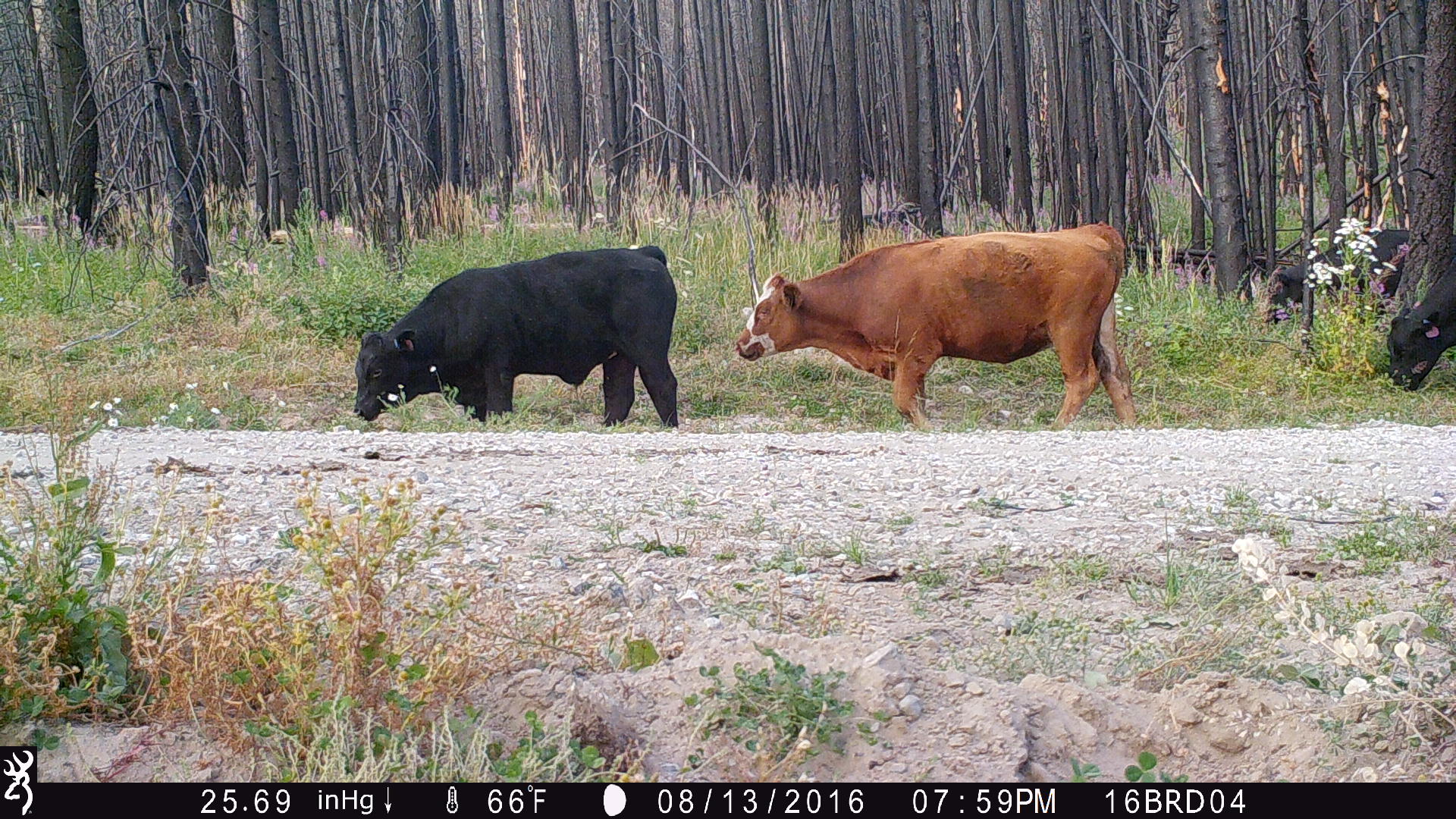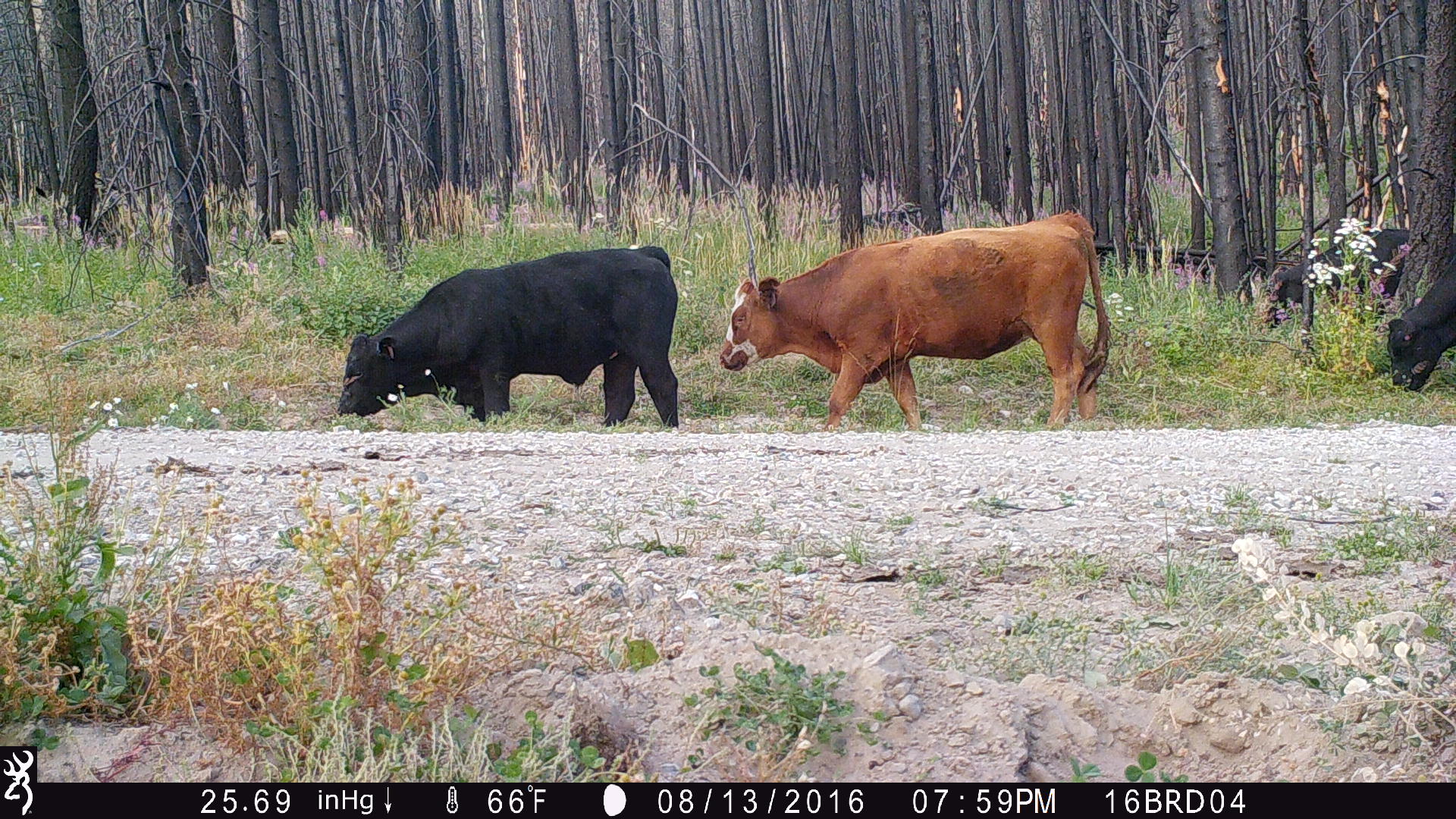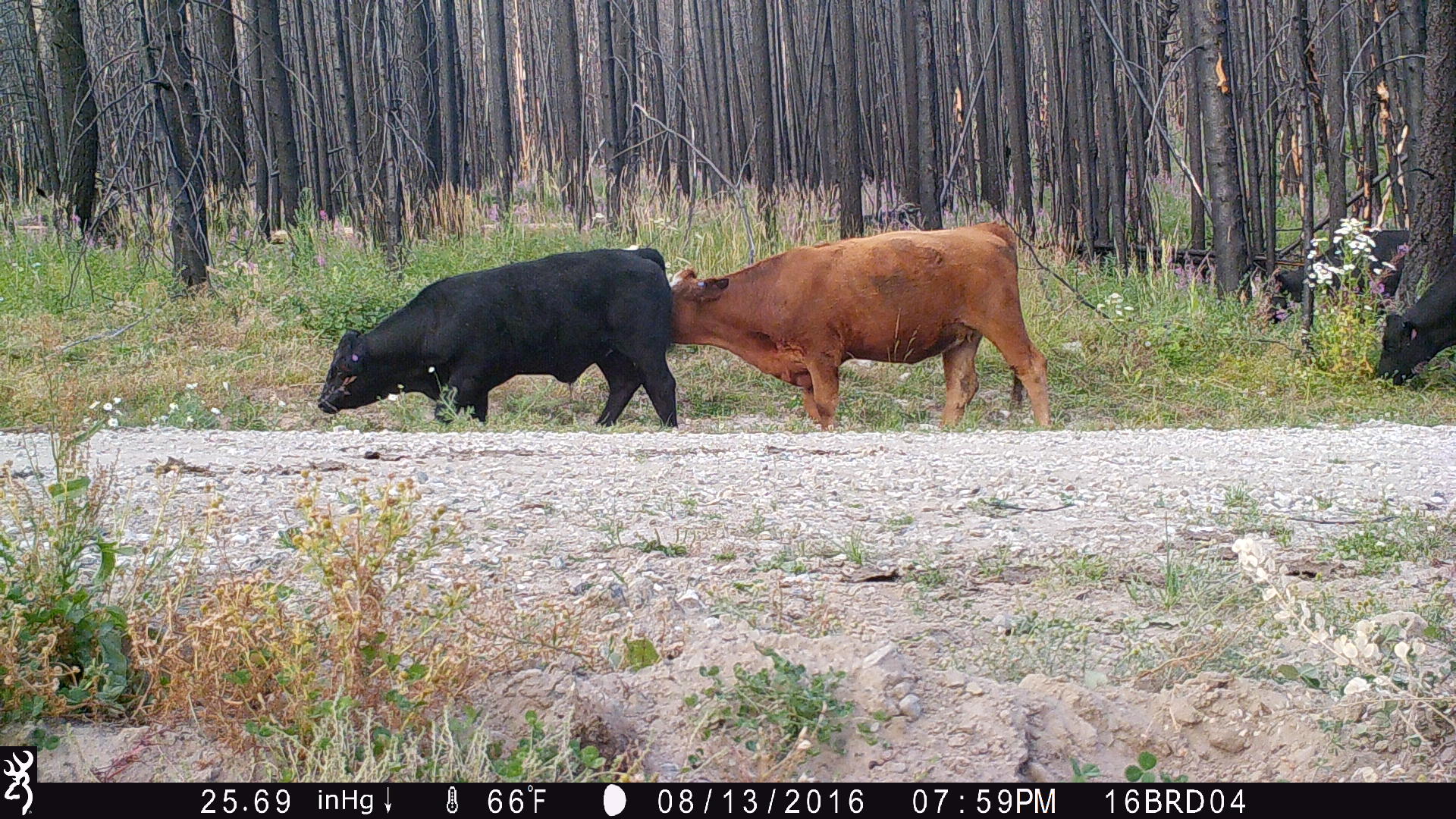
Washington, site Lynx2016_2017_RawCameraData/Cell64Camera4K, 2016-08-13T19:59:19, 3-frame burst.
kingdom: Animalia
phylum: Chordata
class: Mammalia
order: Artiodactyla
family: Bovidae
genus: Bos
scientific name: Bos taurus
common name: domestic cattle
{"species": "domestic cattle (Bos taurus)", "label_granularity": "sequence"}